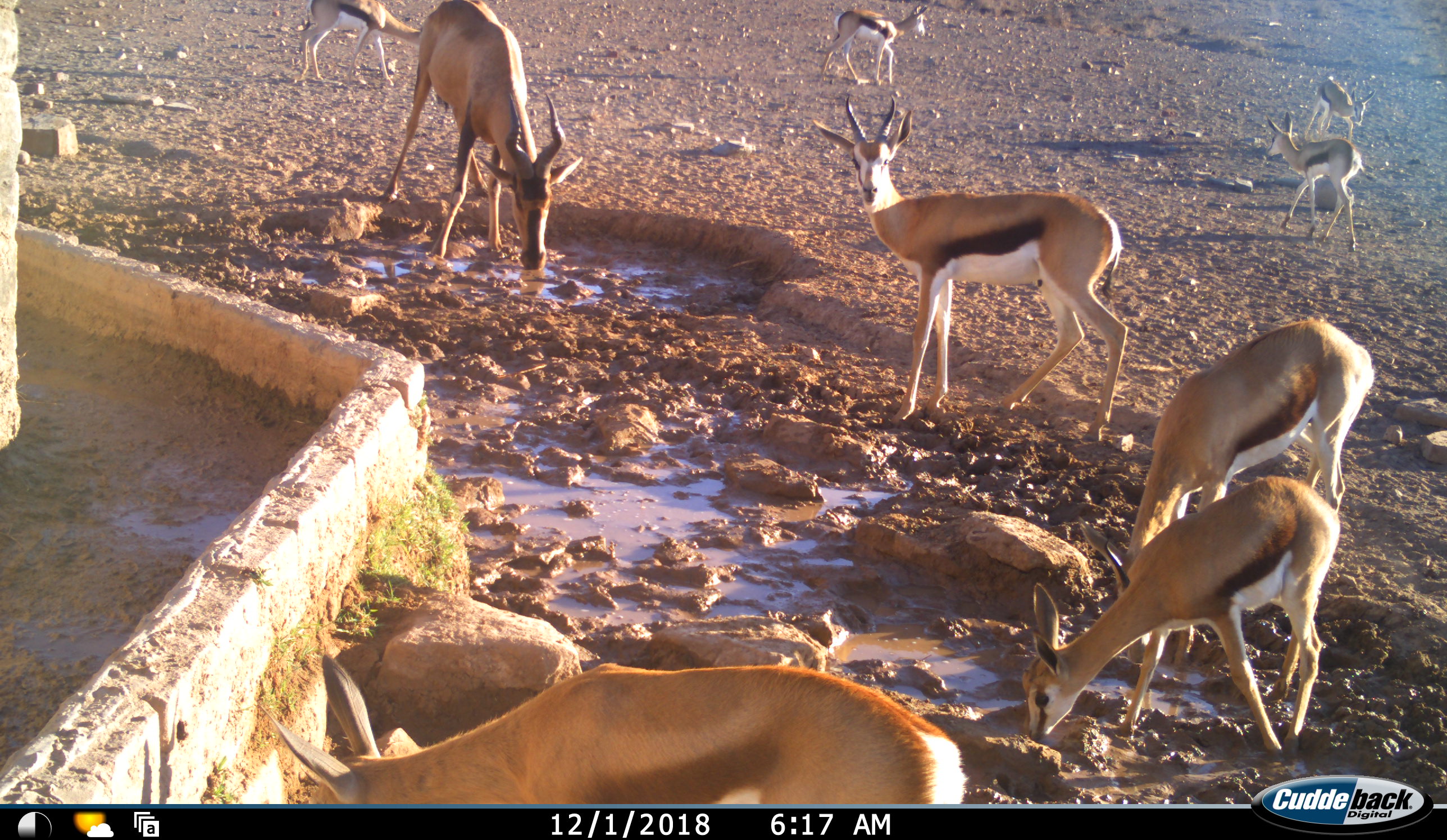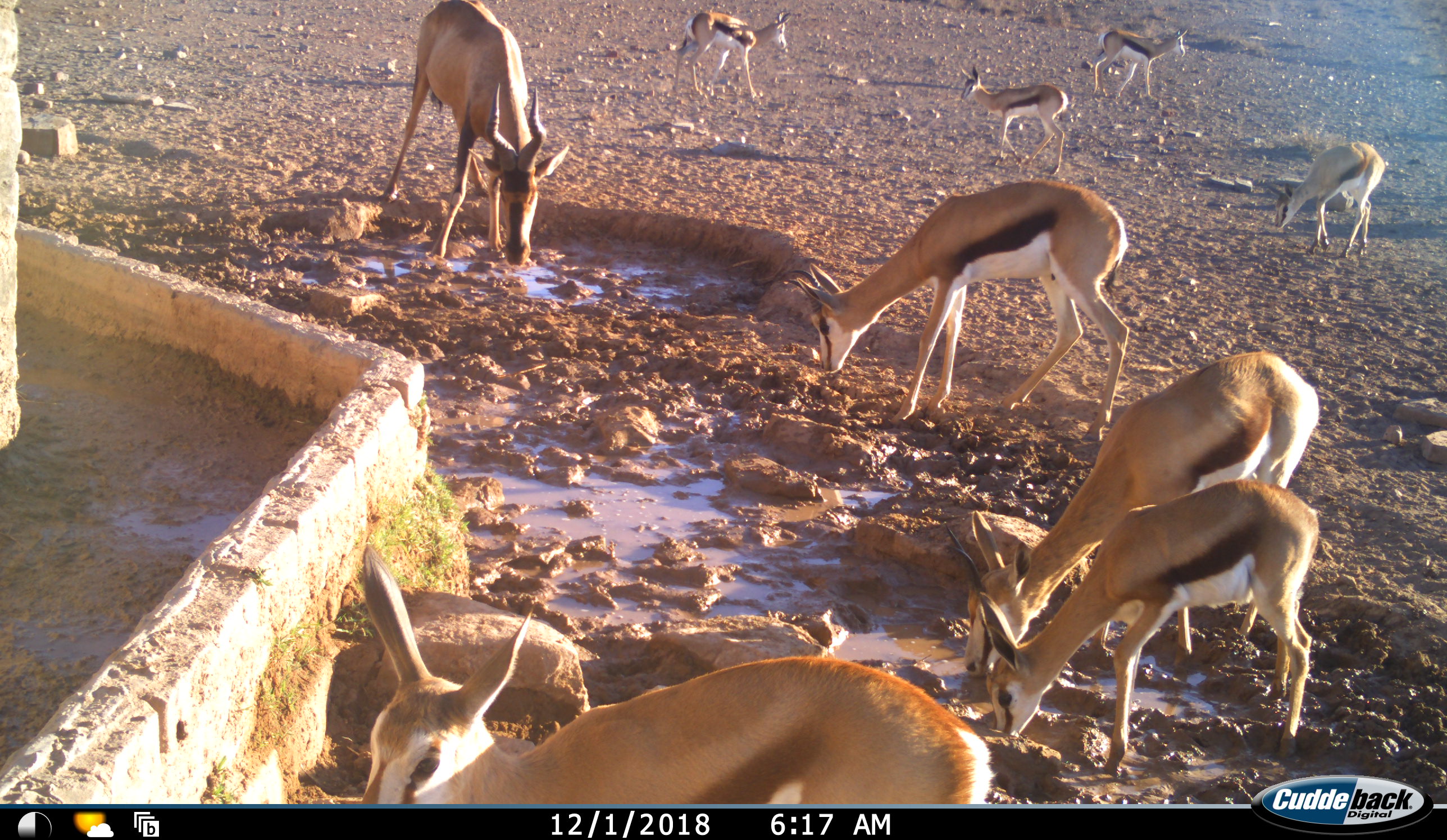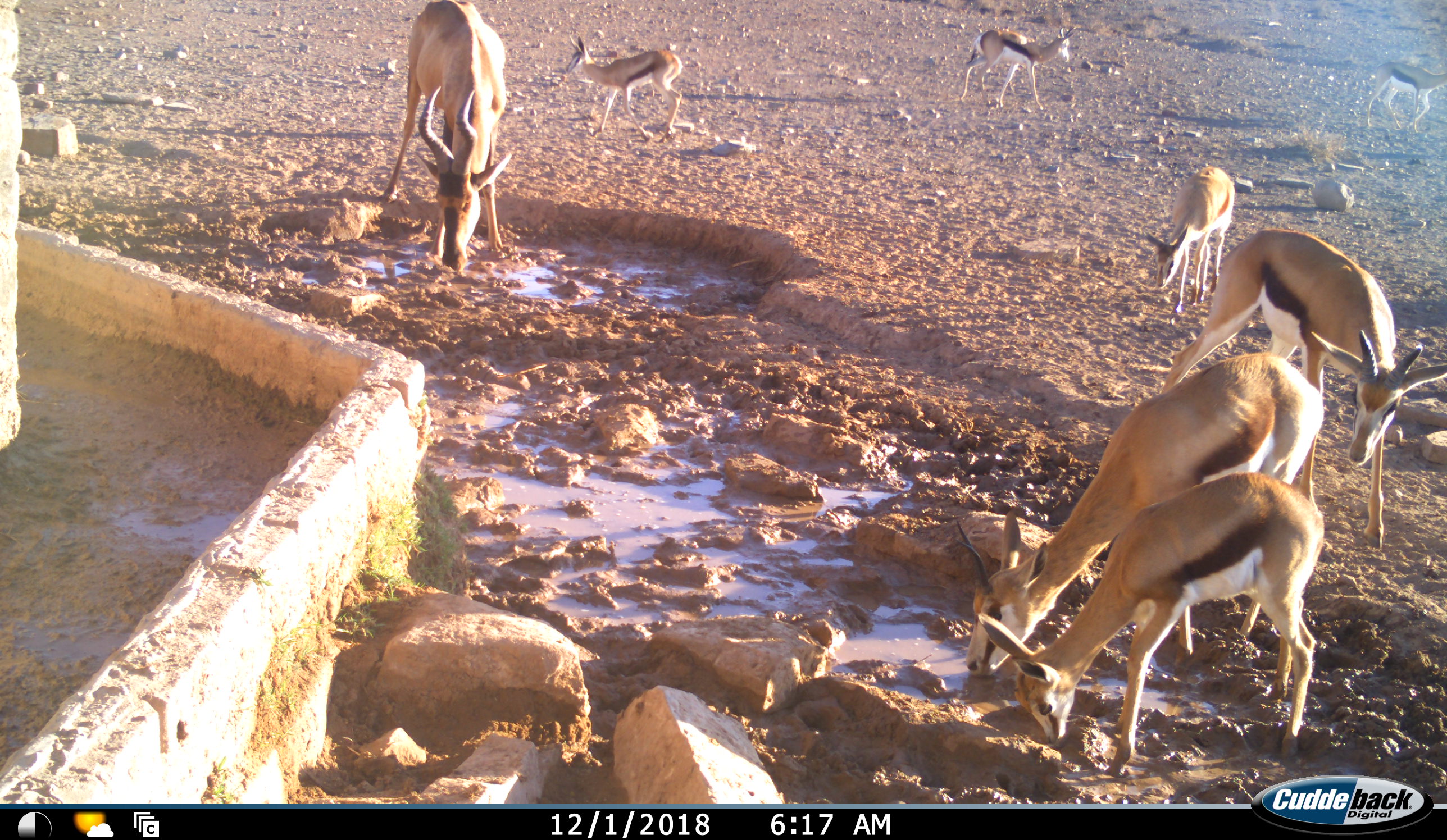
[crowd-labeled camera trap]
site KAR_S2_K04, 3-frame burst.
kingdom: Animalia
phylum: Chordata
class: Mammalia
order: Artiodactyla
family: Bovidae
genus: Alcelaphus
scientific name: Alcelaphus buselaphus caama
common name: red hartebeest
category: hartebeestred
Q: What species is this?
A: Hartebeestred (red hartebeest) (Alcelaphus buselaphus caama).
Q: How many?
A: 1.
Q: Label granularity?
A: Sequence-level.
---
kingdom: Animalia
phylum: Chordata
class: Mammalia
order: Artiodactyla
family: Bovidae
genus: Antidorcas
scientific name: Antidorcas marsupialis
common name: springbok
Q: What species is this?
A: Springbok (Antidorcas marsupialis).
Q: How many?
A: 8.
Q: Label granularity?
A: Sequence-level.